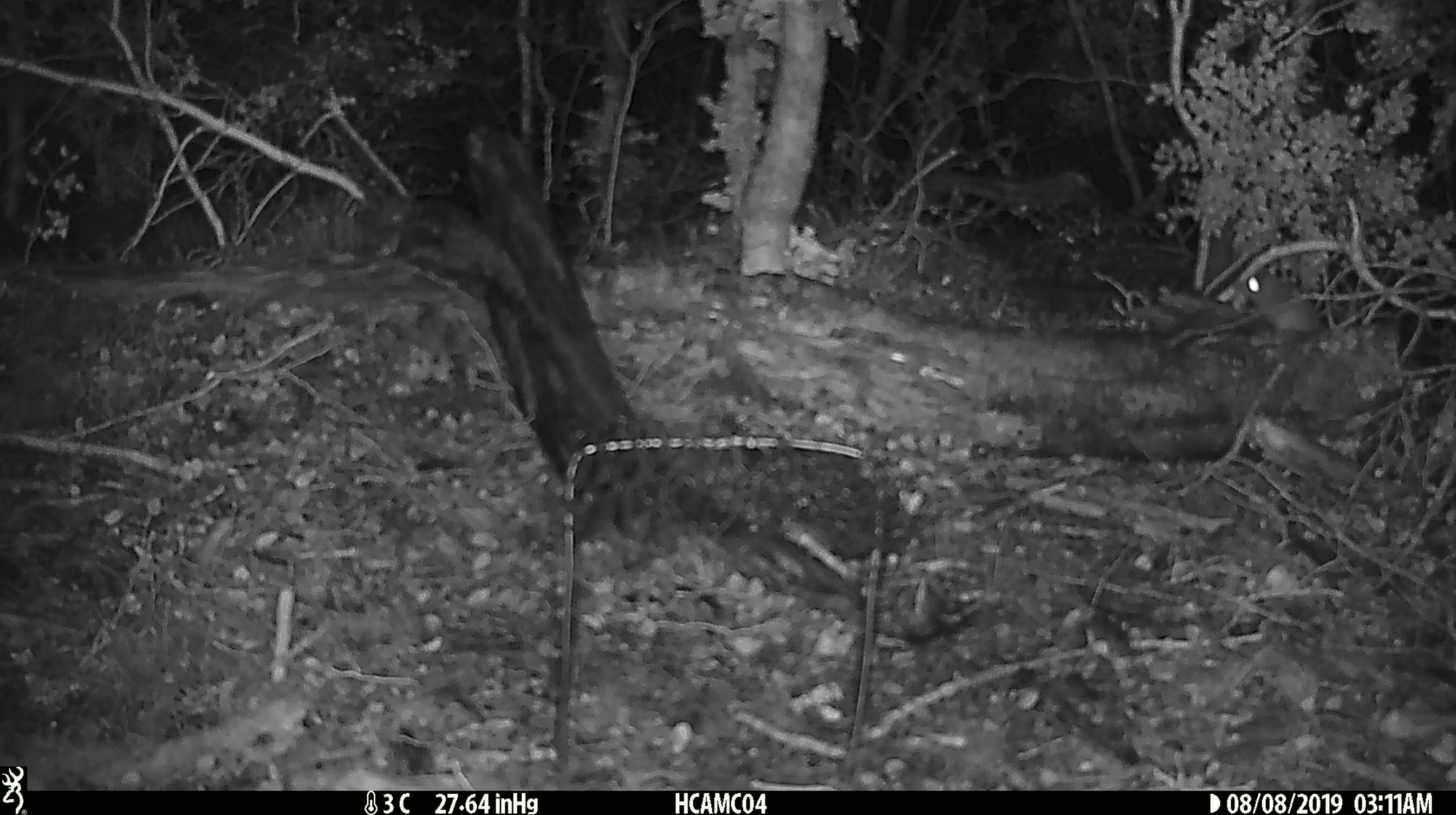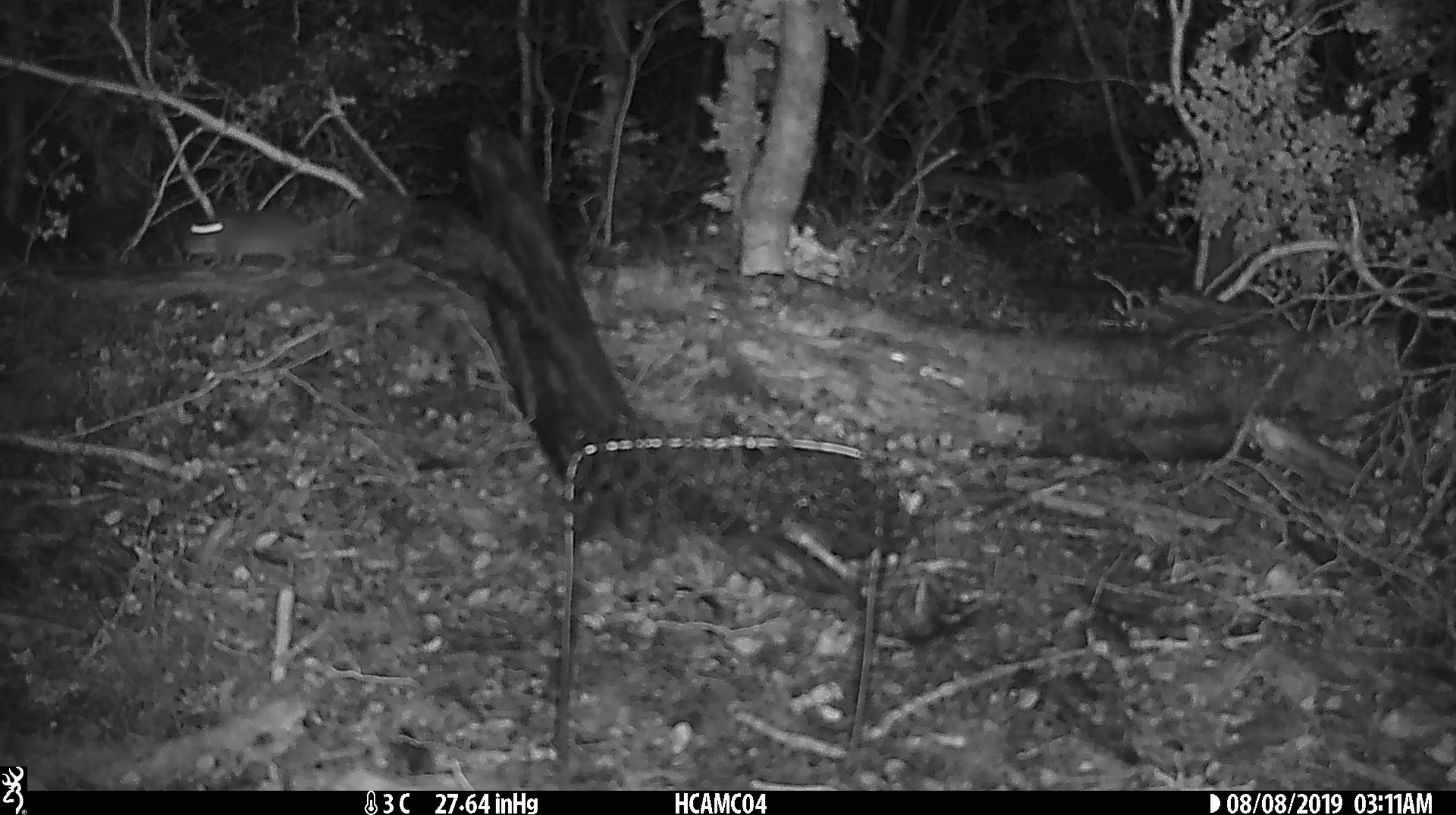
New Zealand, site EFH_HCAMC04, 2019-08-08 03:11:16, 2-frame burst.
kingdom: Animalia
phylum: Chordata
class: Mammalia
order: Rodentia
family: Muridae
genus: Mus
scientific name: Mus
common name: mouse